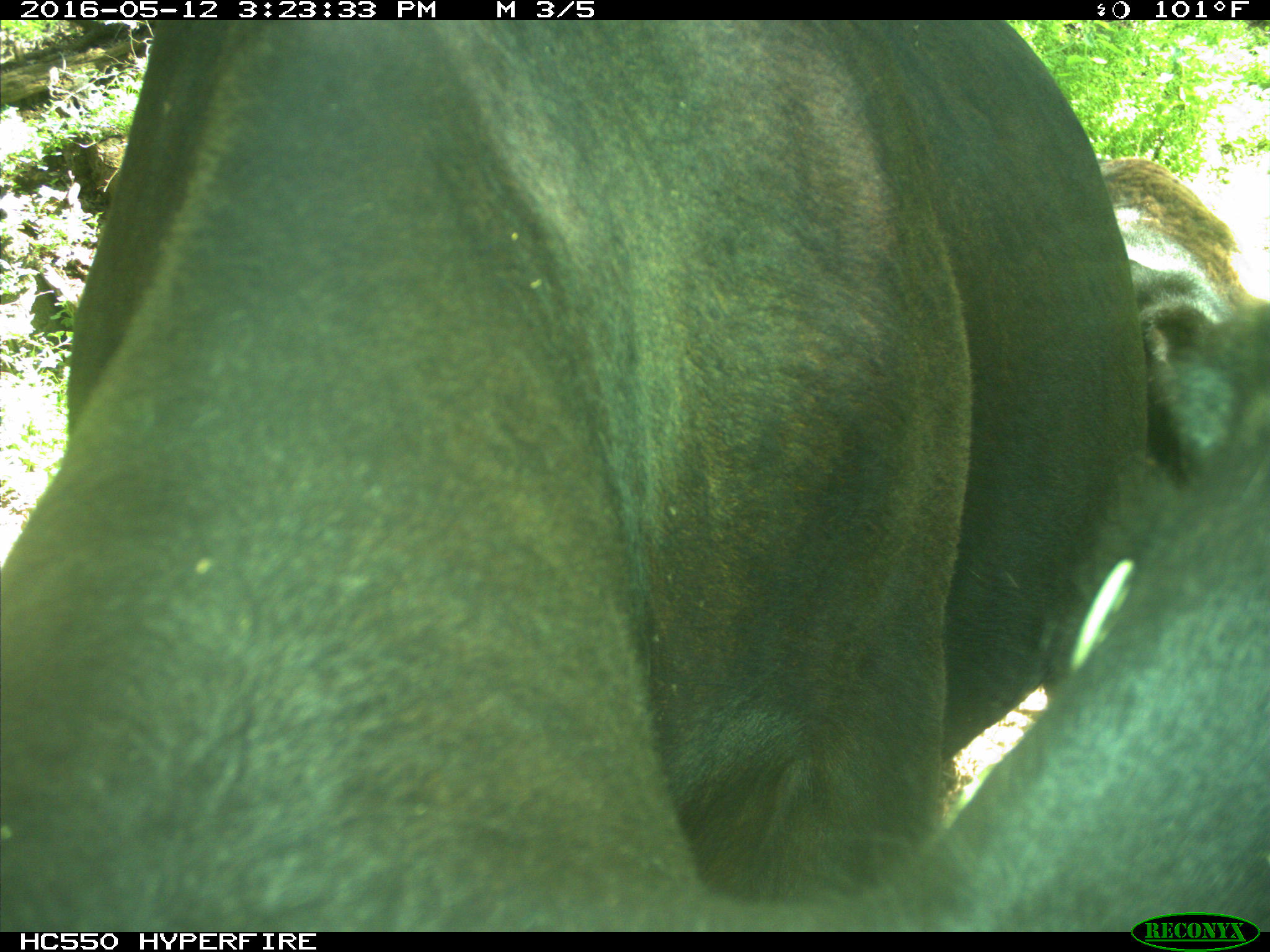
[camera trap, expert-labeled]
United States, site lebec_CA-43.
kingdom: Animalia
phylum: Chordata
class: Mammalia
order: Artiodactyla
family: Bovidae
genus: Bos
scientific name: Bos taurus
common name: domestic cow